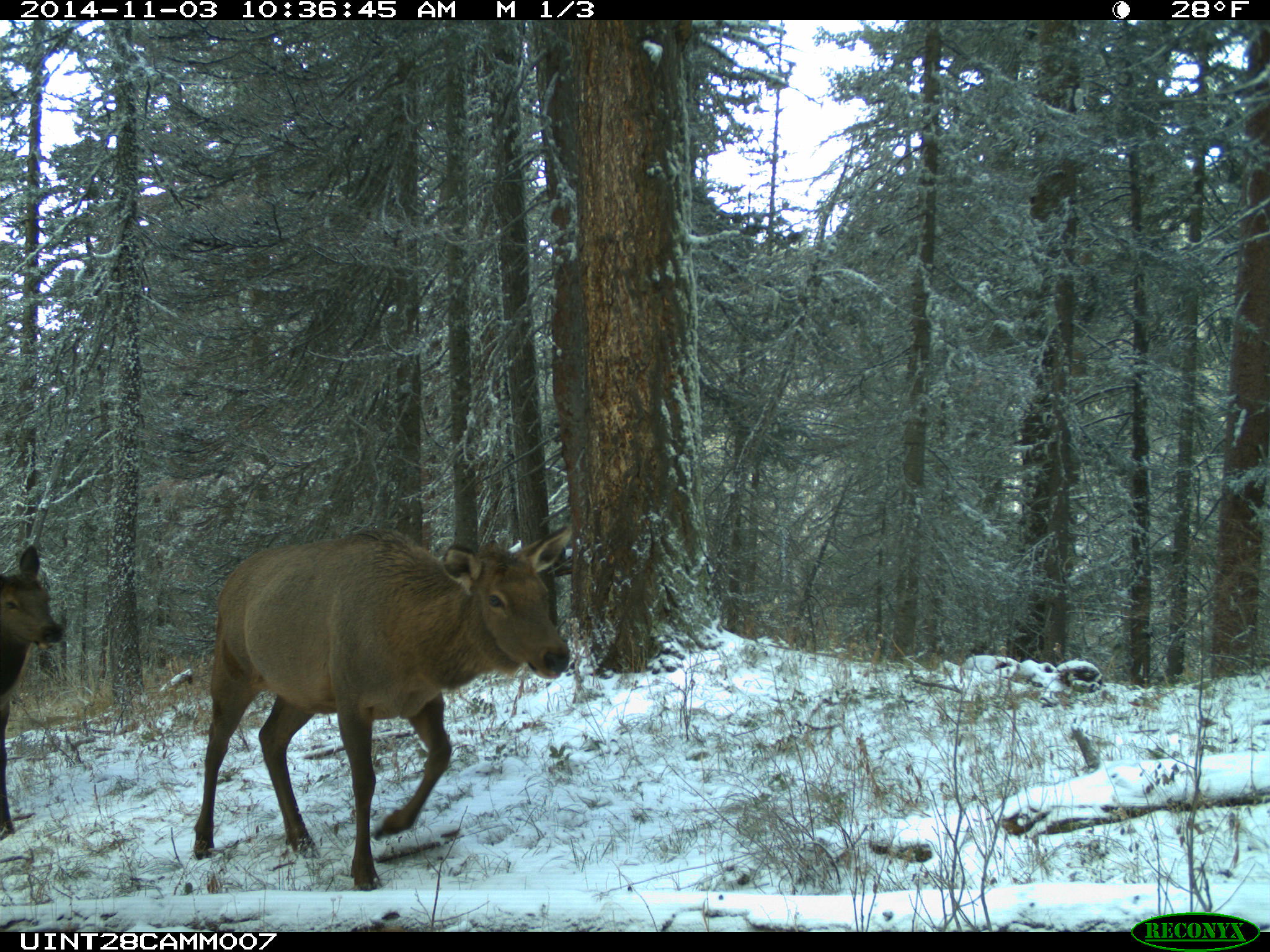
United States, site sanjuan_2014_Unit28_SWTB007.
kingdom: Animalia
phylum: Chordata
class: Mammalia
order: Artiodactyla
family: Cervidae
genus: Cervus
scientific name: Cervus elaphus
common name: red deer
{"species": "Cervus elaphus (red deer)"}